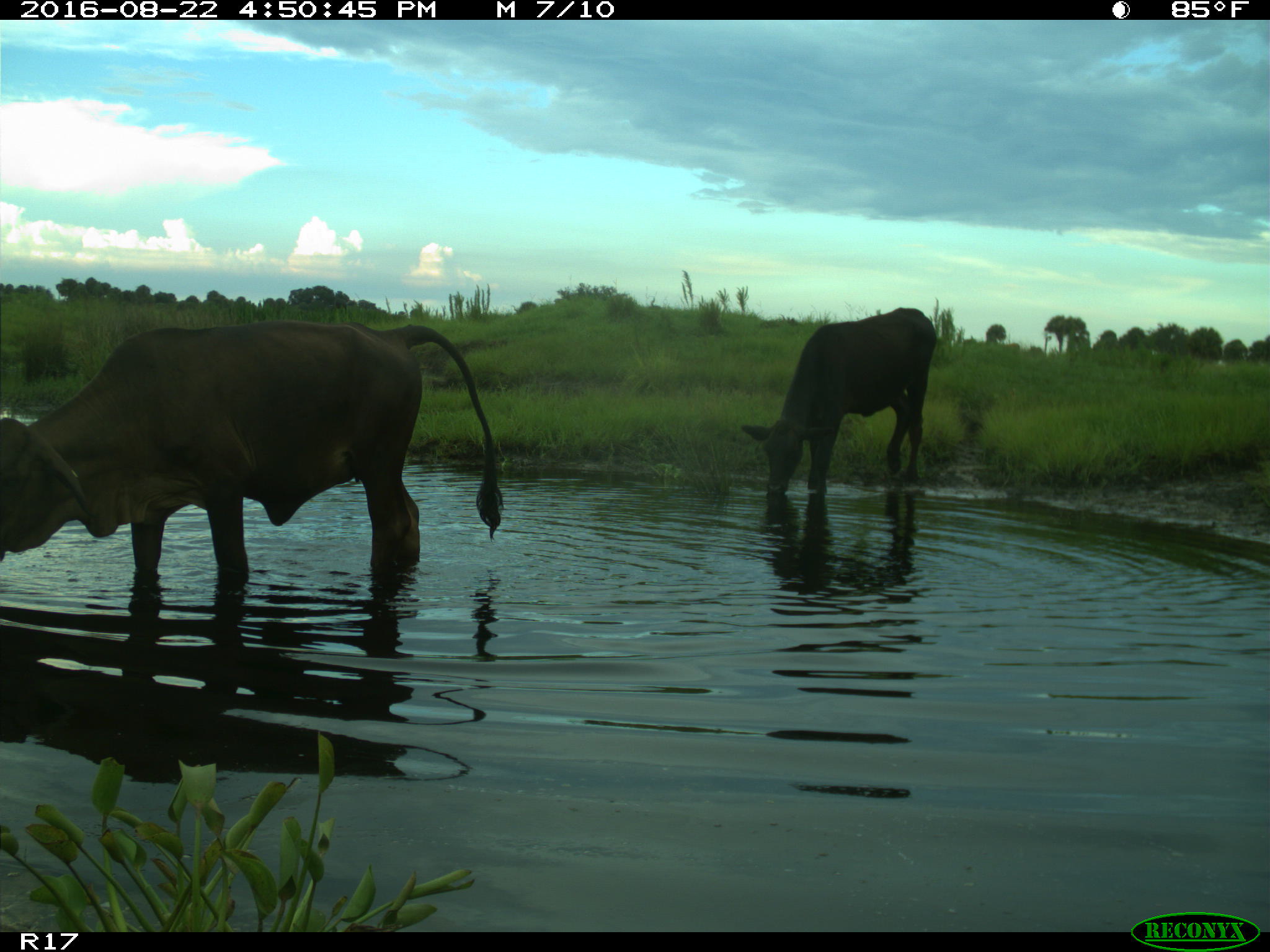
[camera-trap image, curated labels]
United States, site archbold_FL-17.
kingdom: Animalia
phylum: Chordata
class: Mammalia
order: Artiodactyla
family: Bovidae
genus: Bos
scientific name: Bos taurus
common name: domestic cow